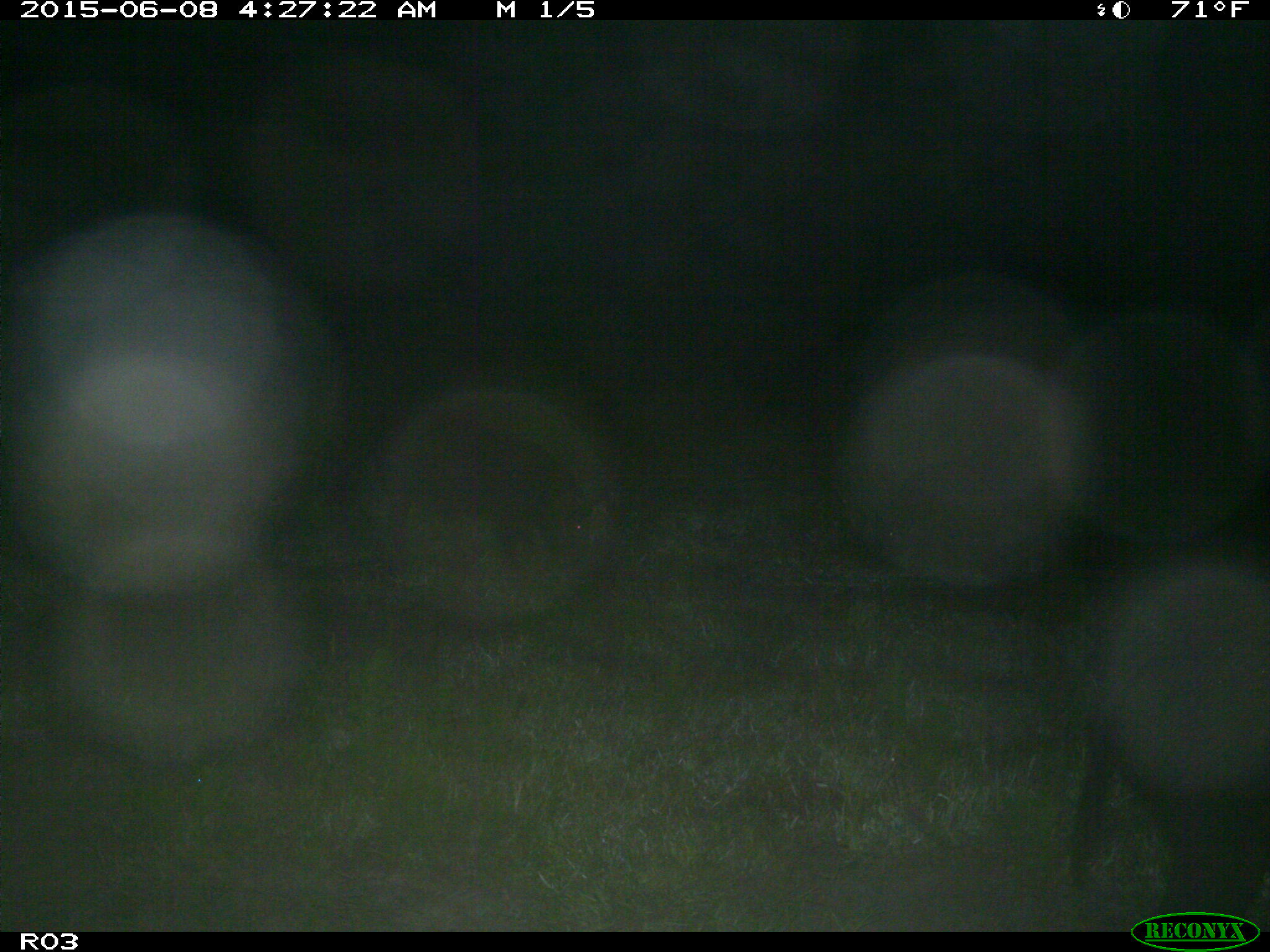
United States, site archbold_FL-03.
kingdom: Animalia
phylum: Chordata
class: Mammalia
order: Artiodactyla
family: Suidae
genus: Sus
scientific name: Sus scrofa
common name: wild boar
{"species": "Sus scrofa (wild boar)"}